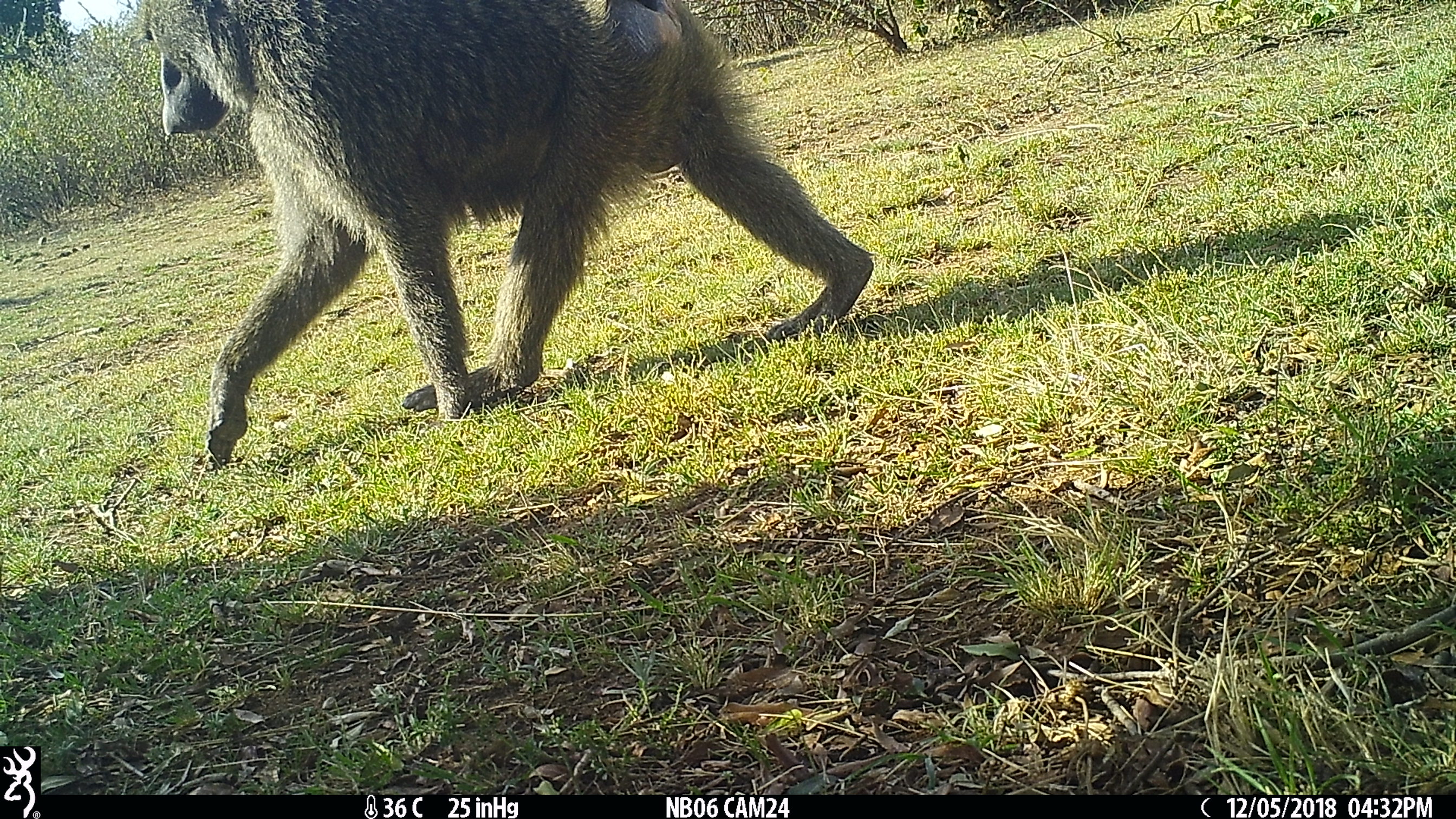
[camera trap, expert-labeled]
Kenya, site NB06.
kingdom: Animalia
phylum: Chordata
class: Mammalia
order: Primates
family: Cercopithecidae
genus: Papio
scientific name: Papio anubis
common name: olive baboon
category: baboon